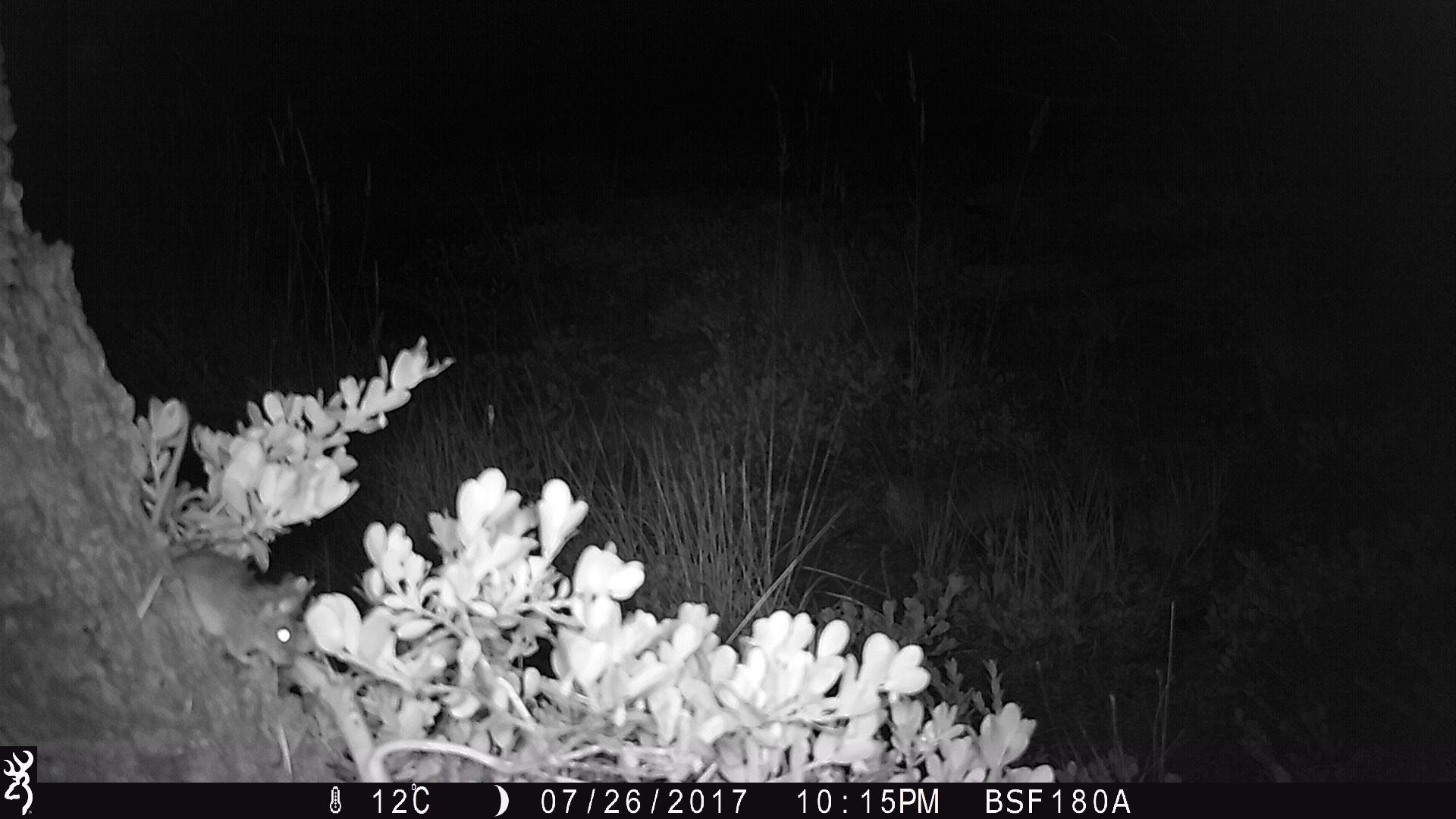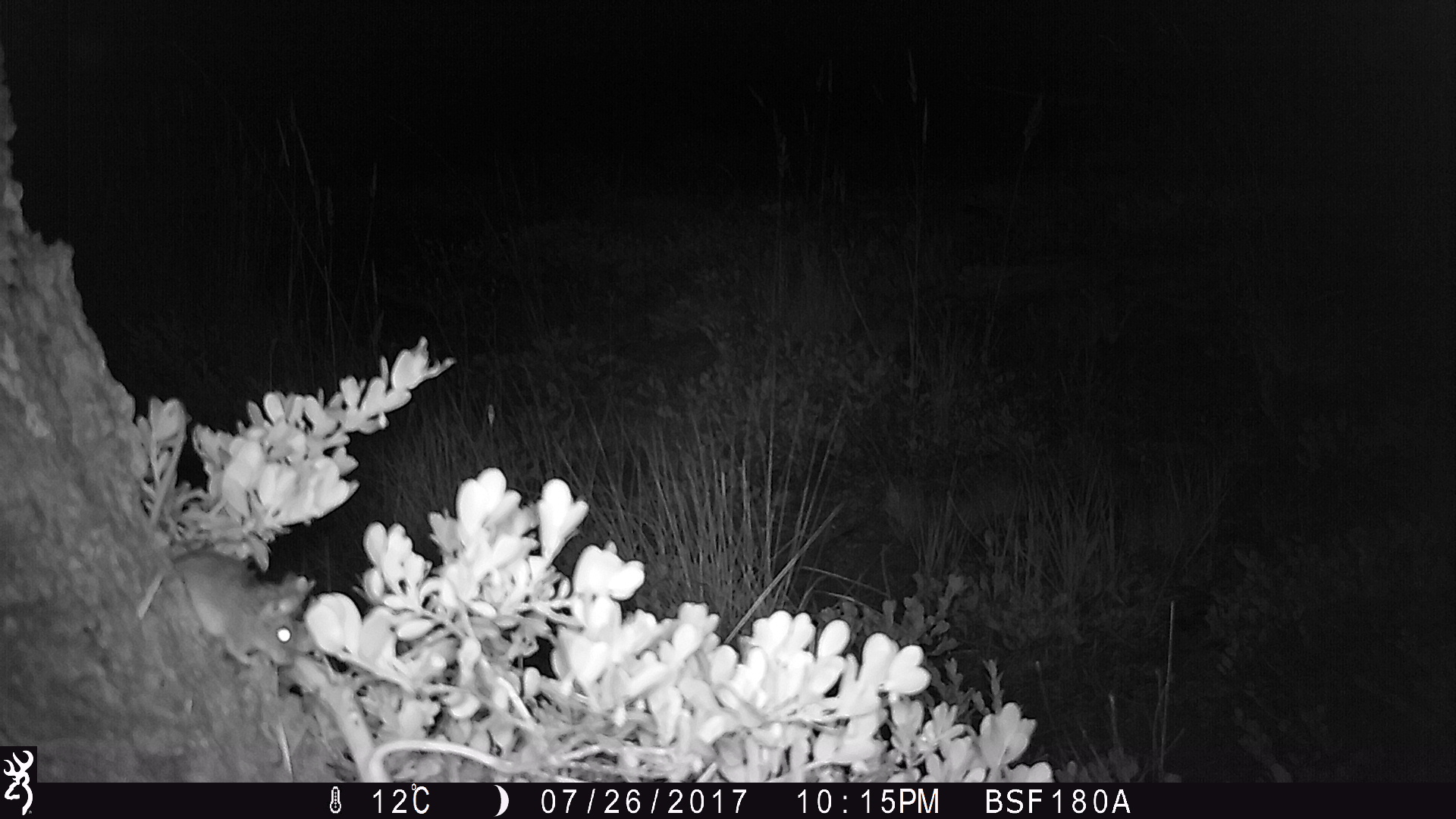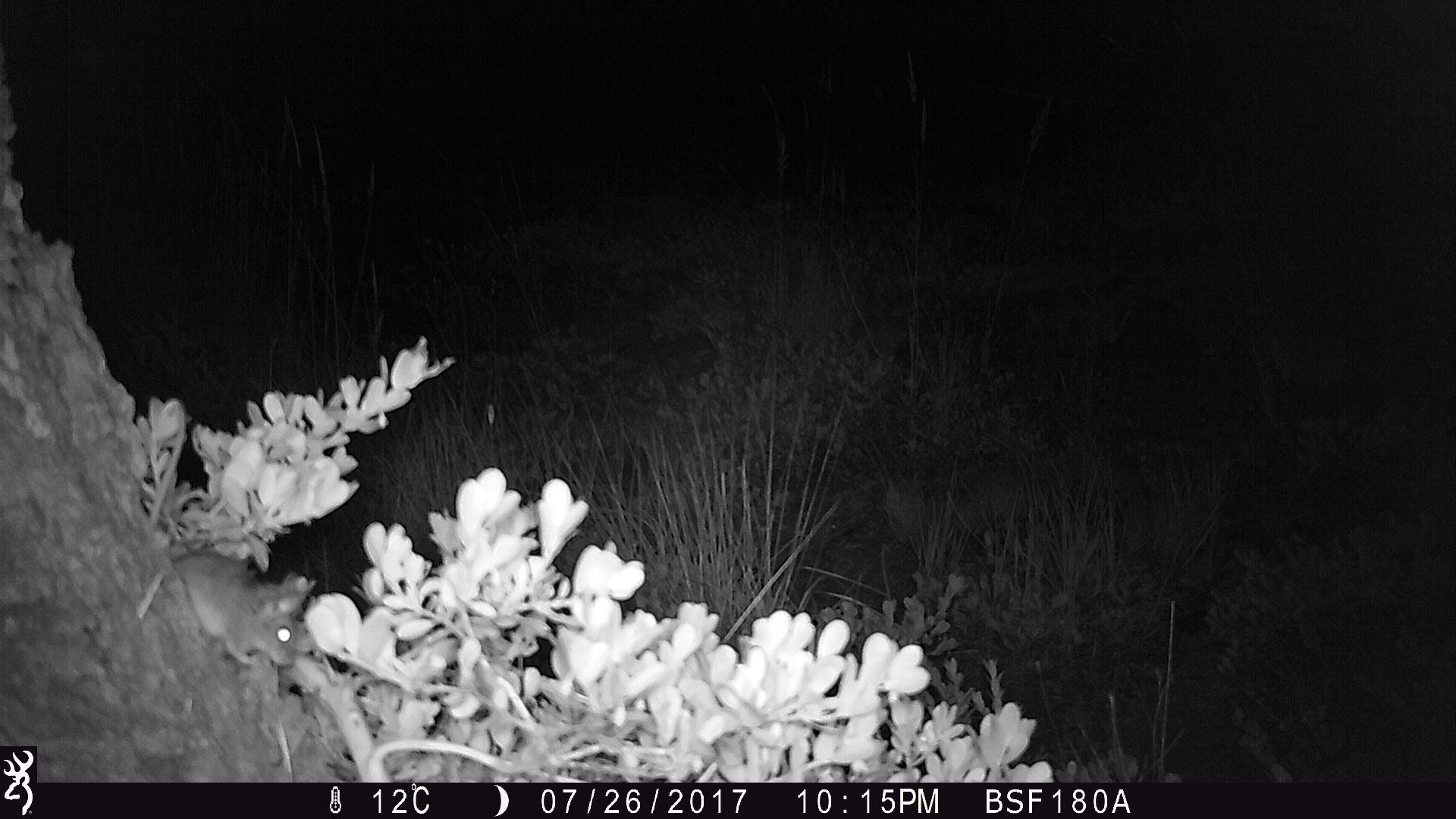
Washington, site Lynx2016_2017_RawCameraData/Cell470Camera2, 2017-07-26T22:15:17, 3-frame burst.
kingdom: Animalia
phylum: Chordata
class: Mammalia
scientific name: Mammalia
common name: small mammal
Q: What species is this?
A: Small mammal (Mammalia).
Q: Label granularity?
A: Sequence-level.